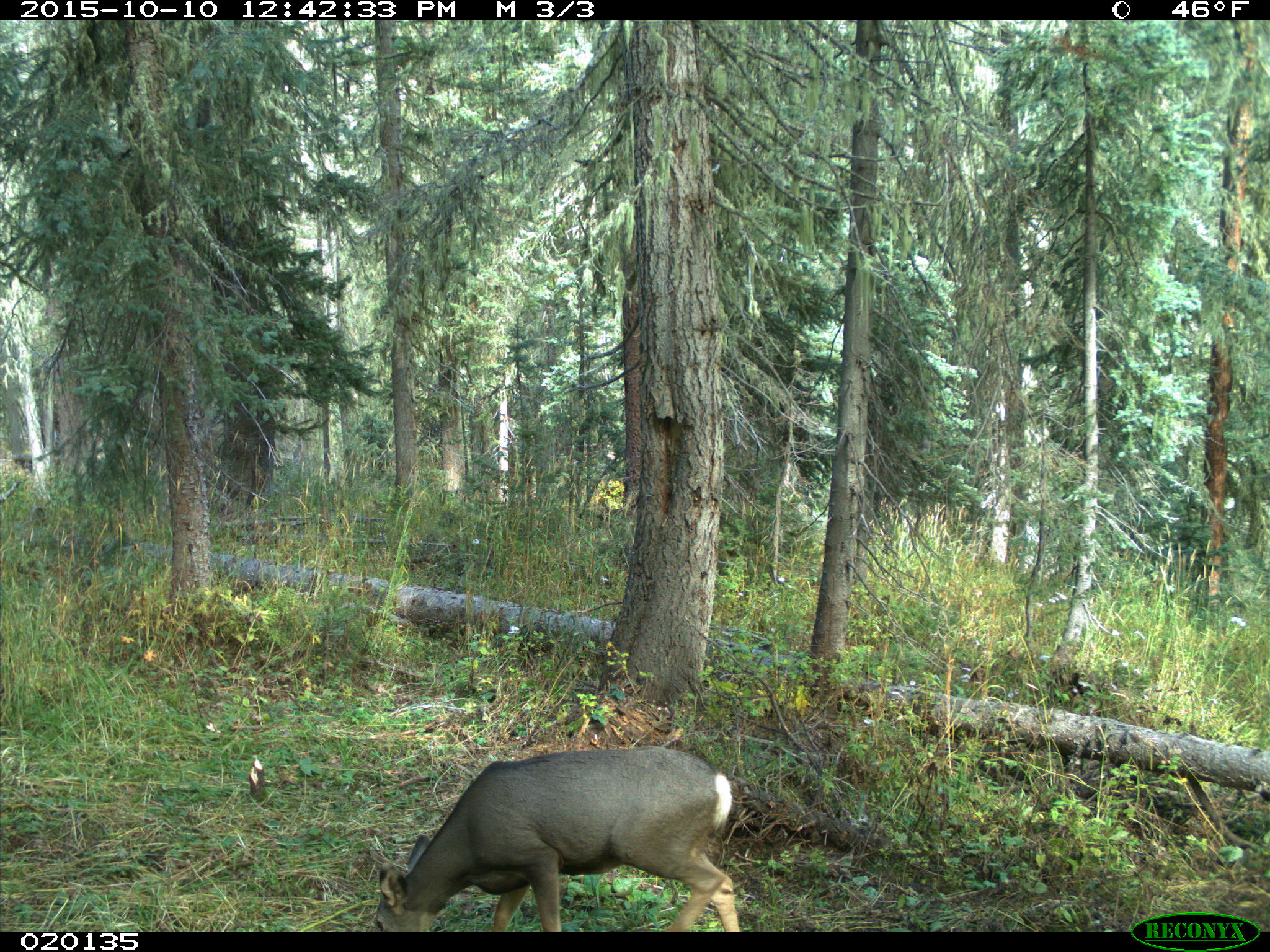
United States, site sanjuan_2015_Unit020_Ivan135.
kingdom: Animalia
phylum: Chordata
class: Mammalia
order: Artiodactyla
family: Cervidae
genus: Odocoileus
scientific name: Odocoileus hemionus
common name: mule deer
Odocoileus hemionus (mule deer).